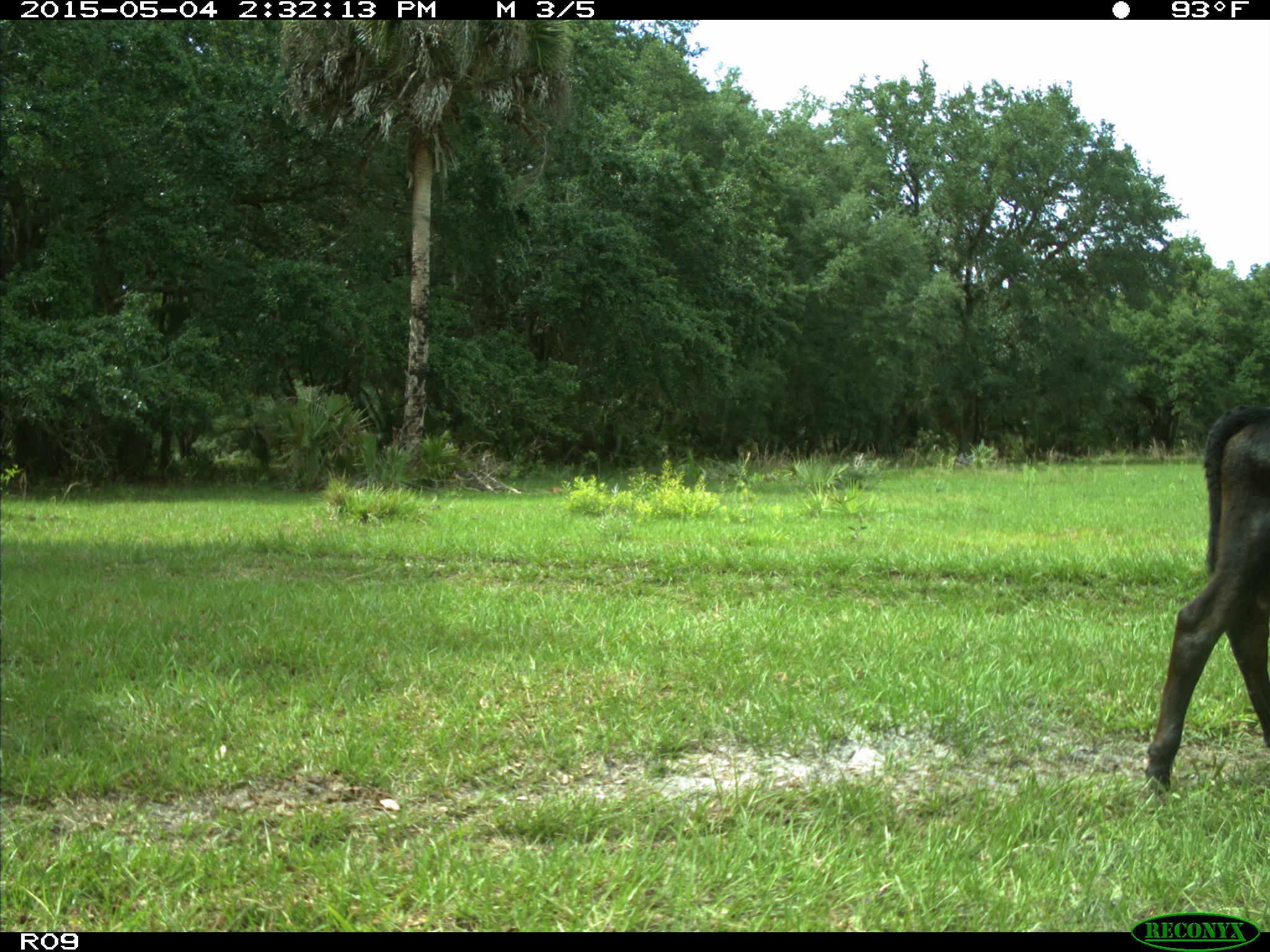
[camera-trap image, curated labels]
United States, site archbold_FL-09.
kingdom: Animalia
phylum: Chordata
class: Mammalia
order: Artiodactyla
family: Bovidae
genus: Bos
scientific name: Bos taurus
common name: domestic cow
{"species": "Bos taurus (domestic cow)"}